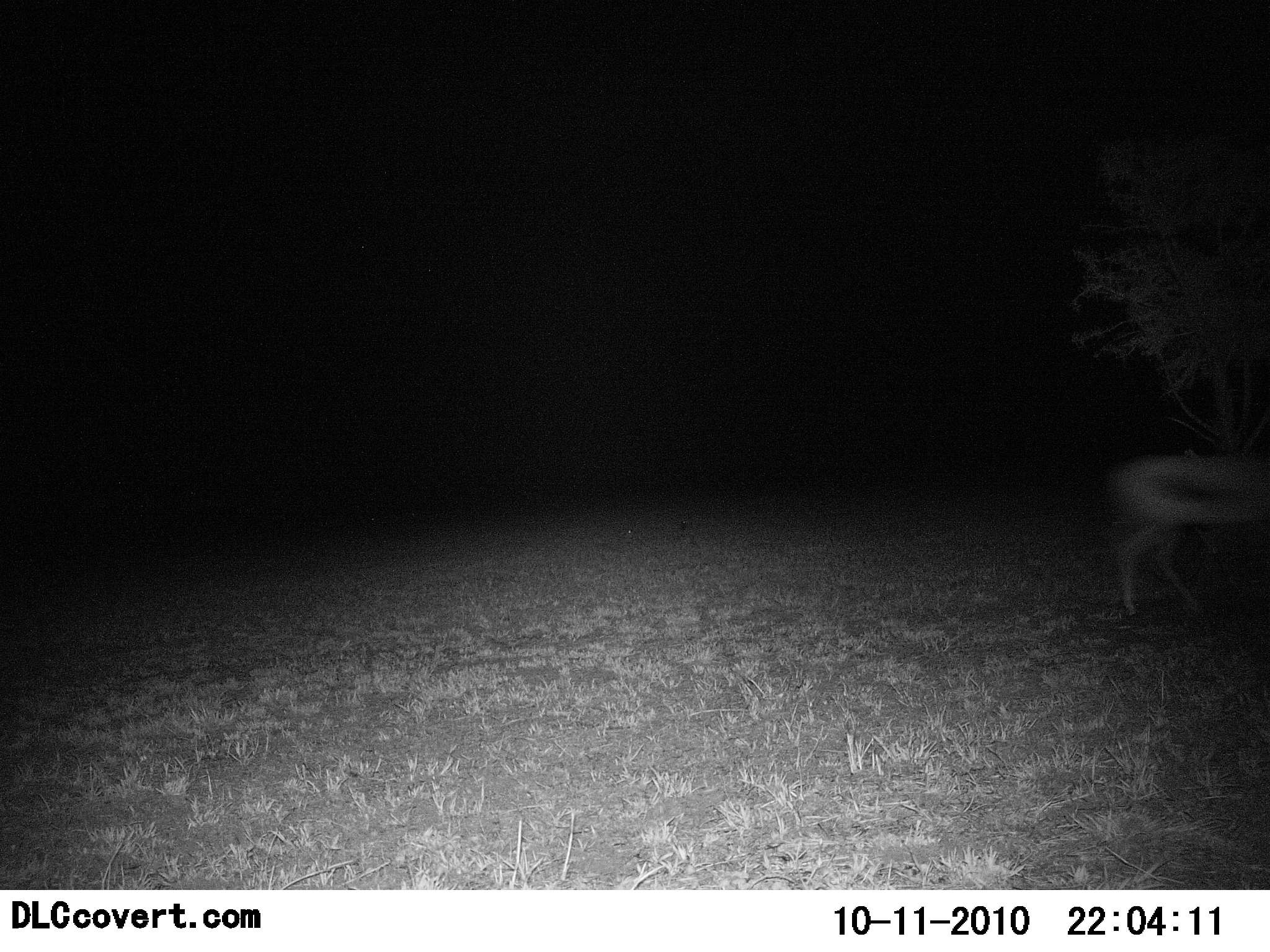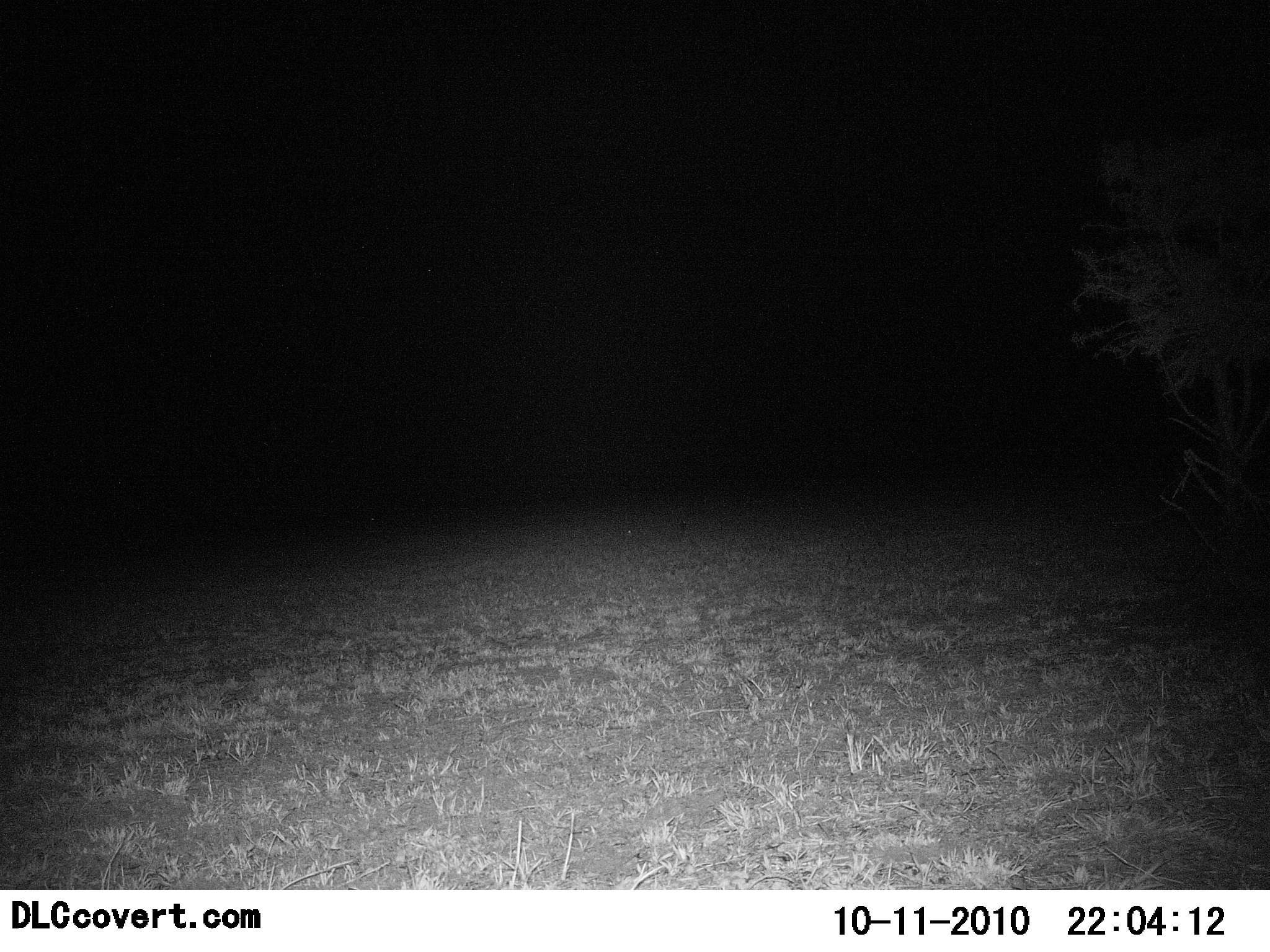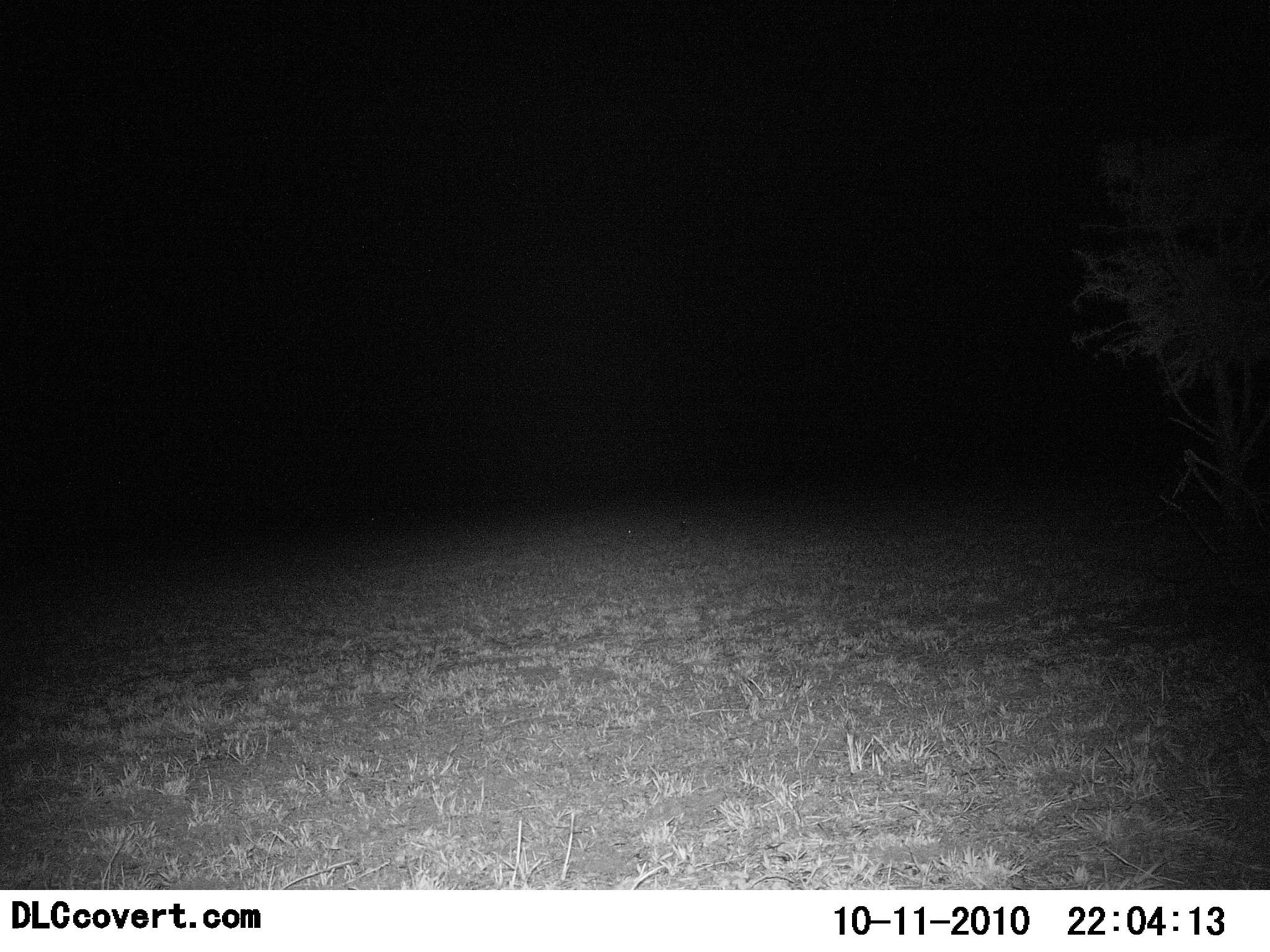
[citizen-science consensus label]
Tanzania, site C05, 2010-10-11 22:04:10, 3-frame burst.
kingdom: Animalia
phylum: Chordata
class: Mammalia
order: Artiodactyla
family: Bovidae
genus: Eudorcas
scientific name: Eudorcas thomsonii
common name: thomson's gazelle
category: gazellethomsons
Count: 1.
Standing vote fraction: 9%.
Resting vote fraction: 0%.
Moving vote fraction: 91%.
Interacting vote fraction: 0%.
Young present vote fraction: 0%.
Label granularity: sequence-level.